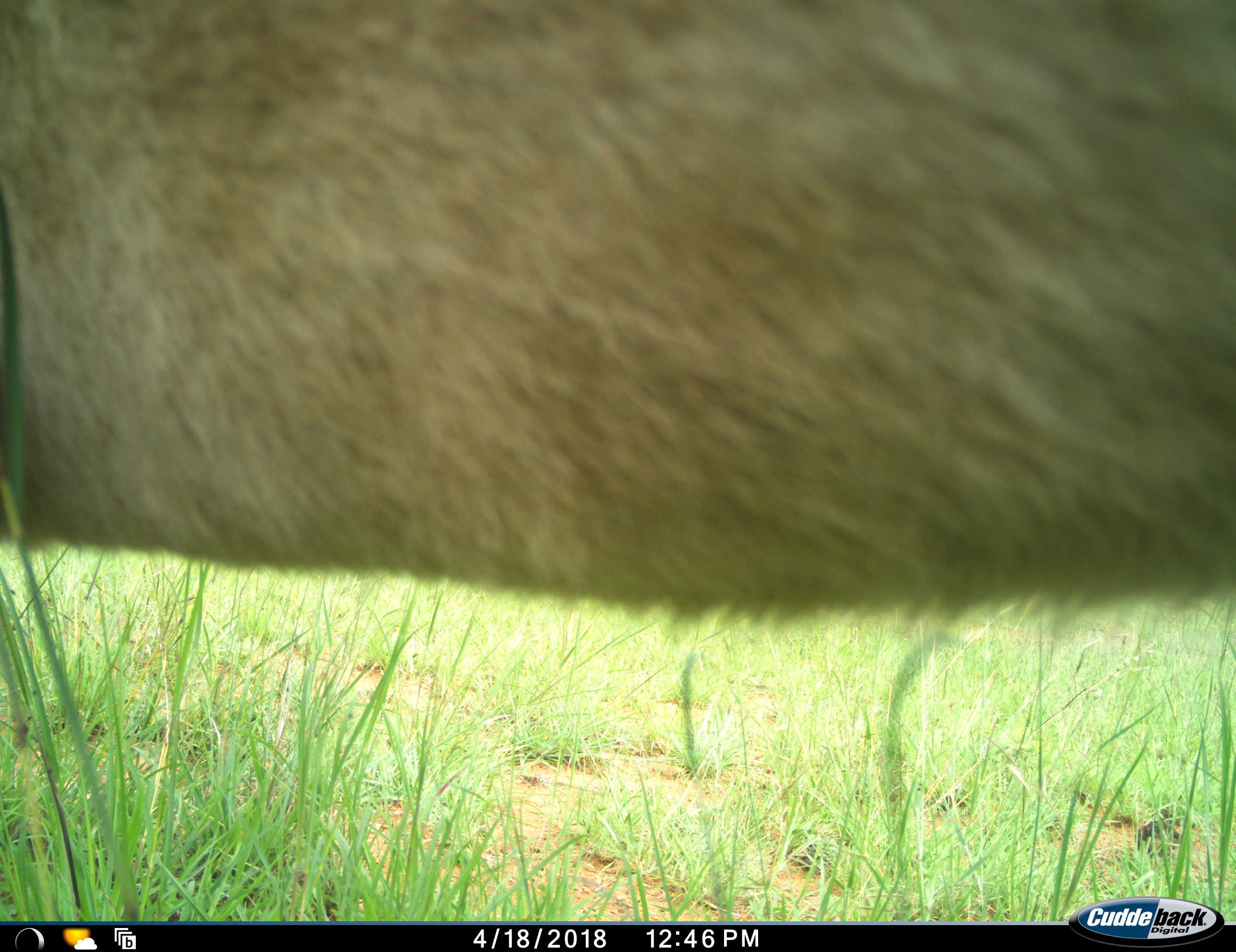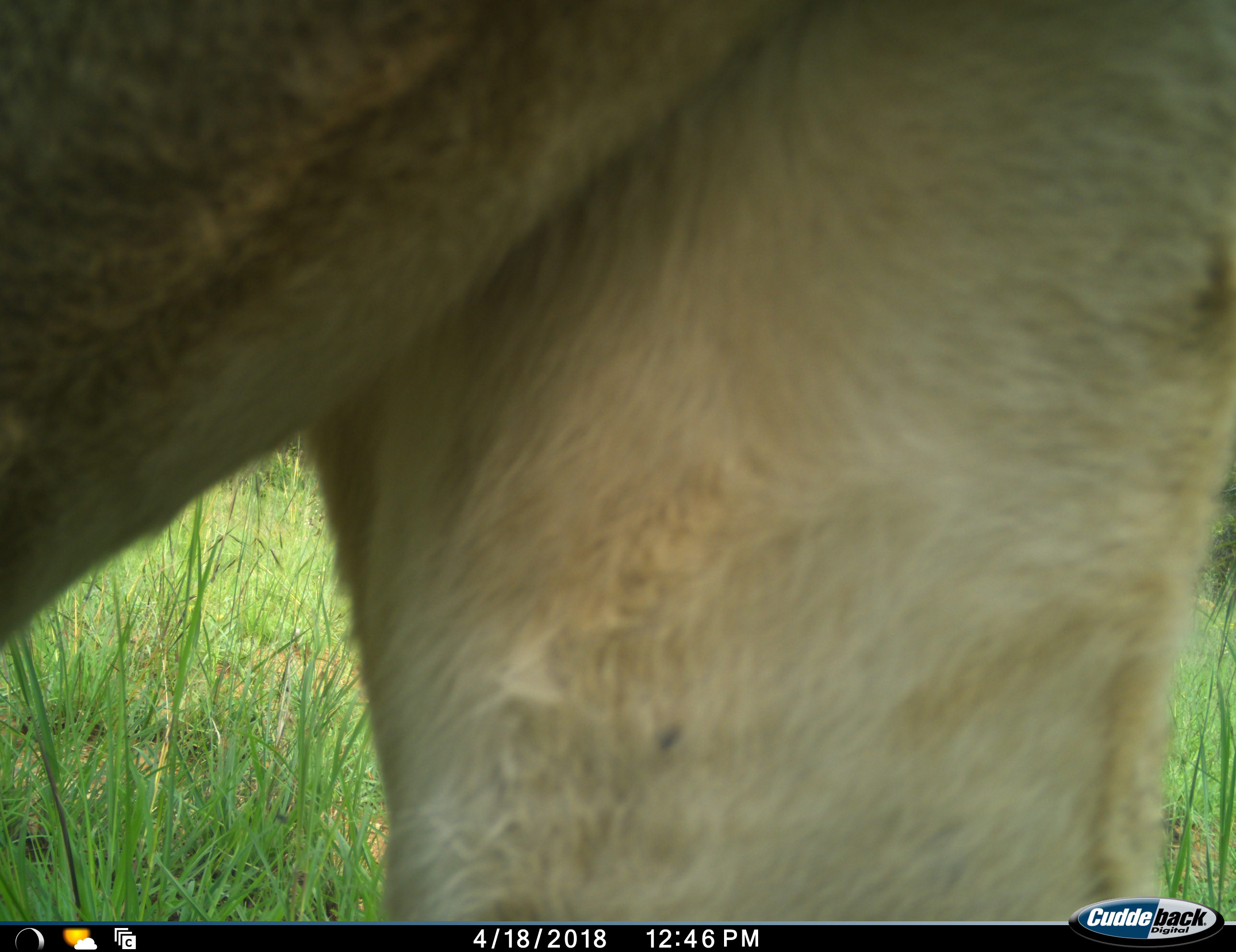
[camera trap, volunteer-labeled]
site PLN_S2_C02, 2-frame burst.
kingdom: Animalia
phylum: Chordata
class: Mammalia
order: Carnivora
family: Felidae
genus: Panthera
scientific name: Panthera leo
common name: lion female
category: lionfemale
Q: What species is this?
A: Lionfemale (lion female) (Panthera leo).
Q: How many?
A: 1.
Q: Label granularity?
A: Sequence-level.